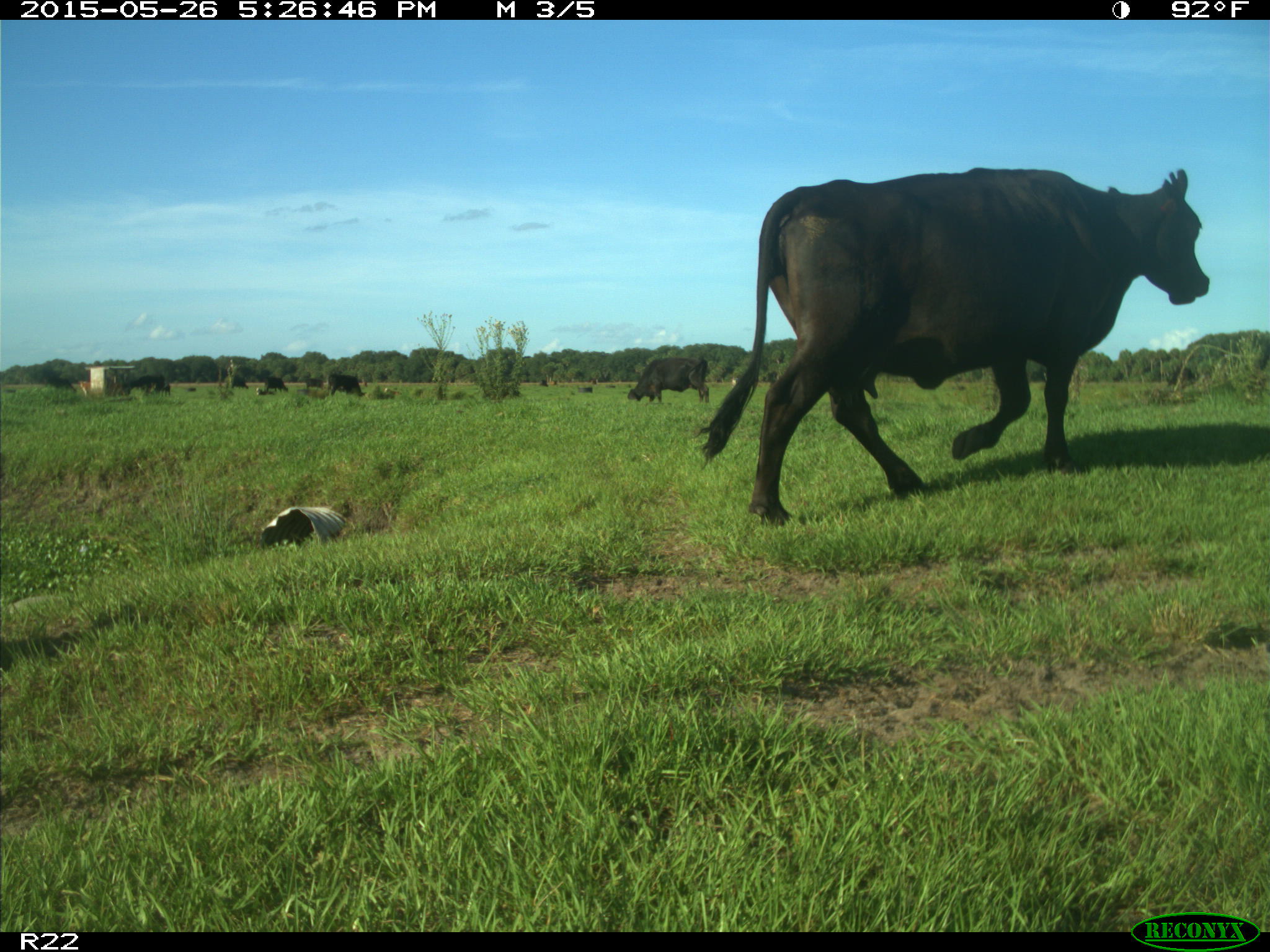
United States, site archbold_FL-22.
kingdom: Animalia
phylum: Chordata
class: Mammalia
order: Artiodactyla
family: Bovidae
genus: Bos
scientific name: Bos taurus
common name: domestic cow